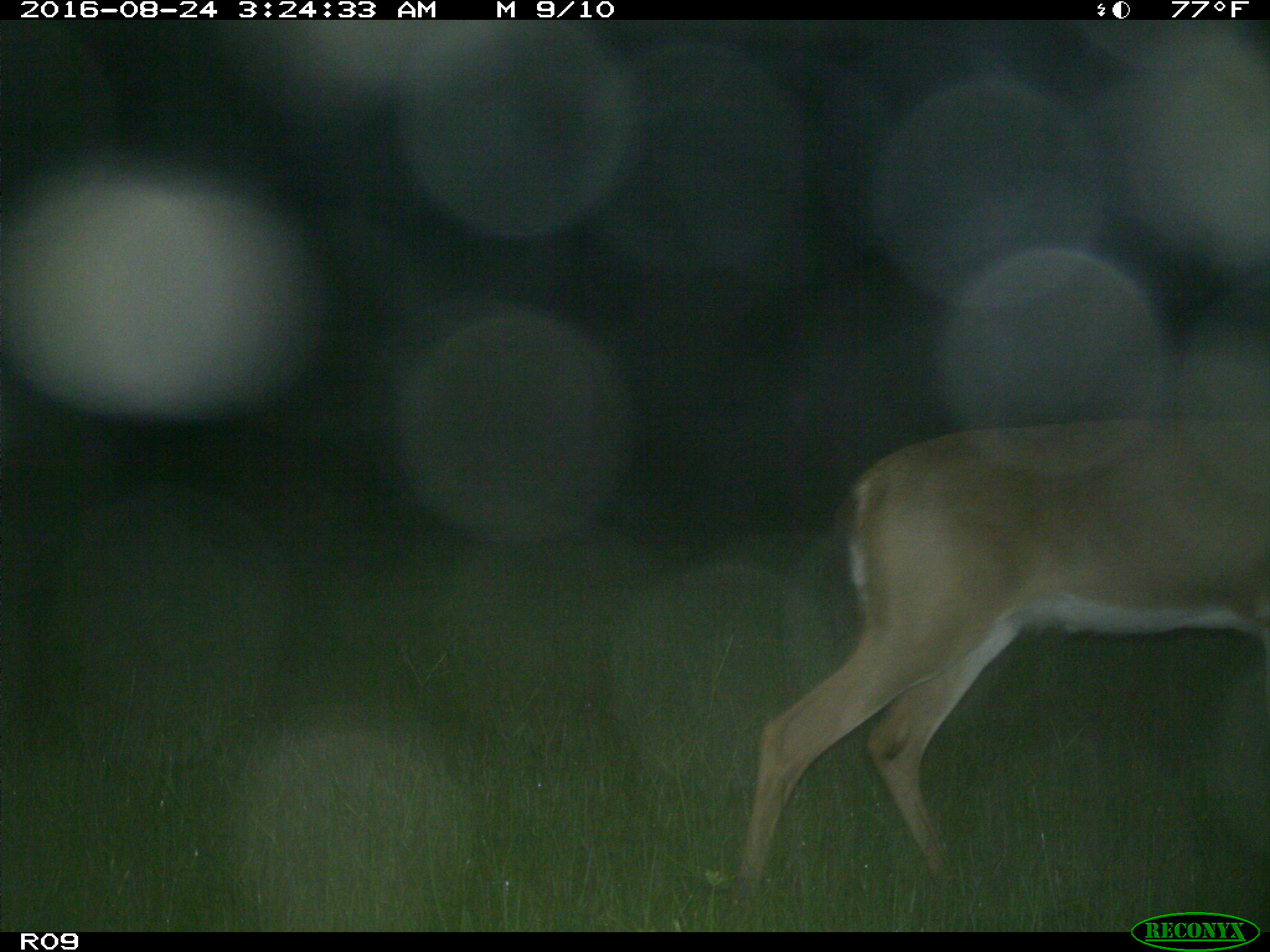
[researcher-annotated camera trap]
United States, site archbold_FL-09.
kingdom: Animalia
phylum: Chordata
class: Mammalia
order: Artiodactyla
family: Cervidae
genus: Odocoileus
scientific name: Odocoileus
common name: deer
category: unidentified deer